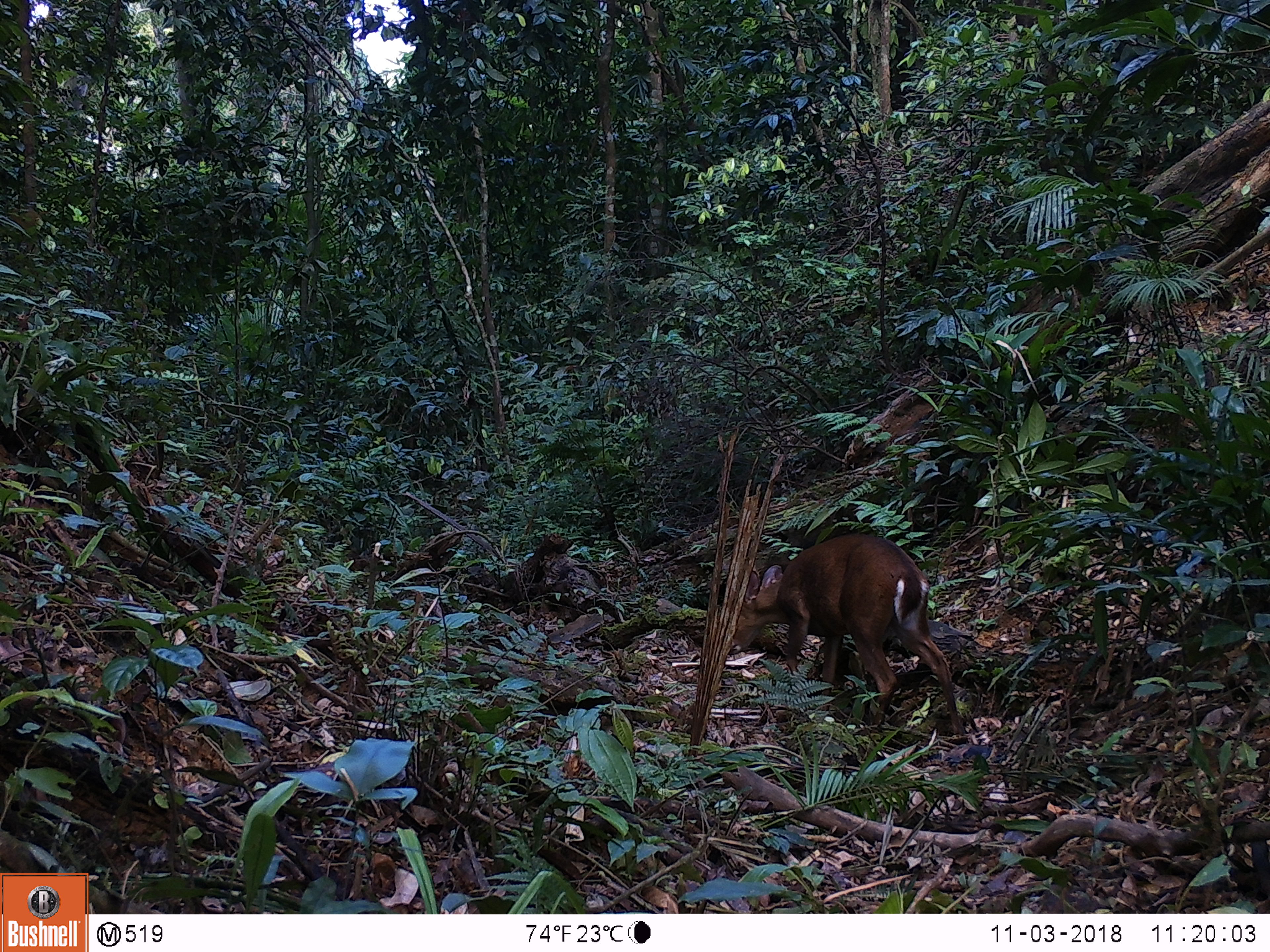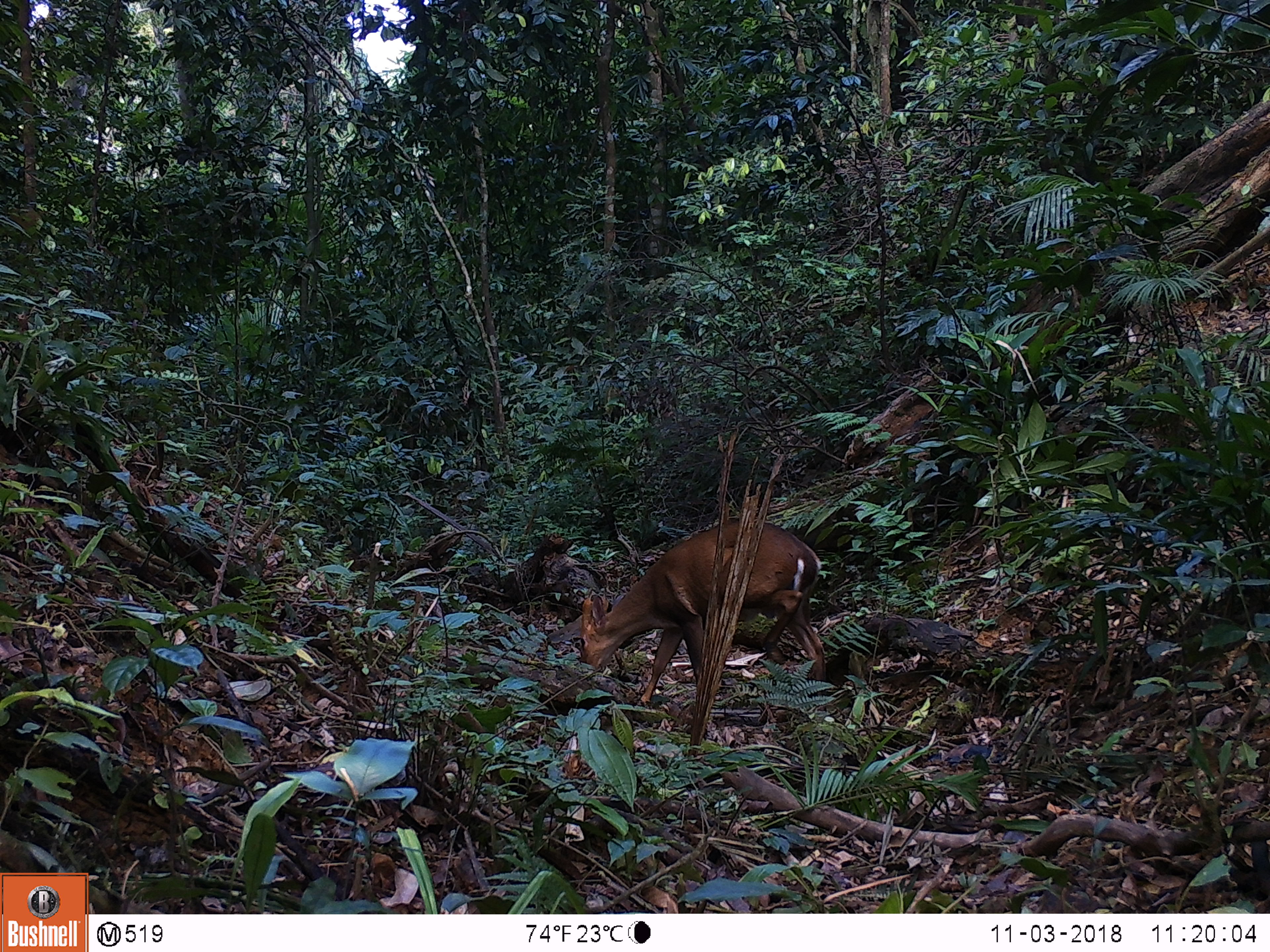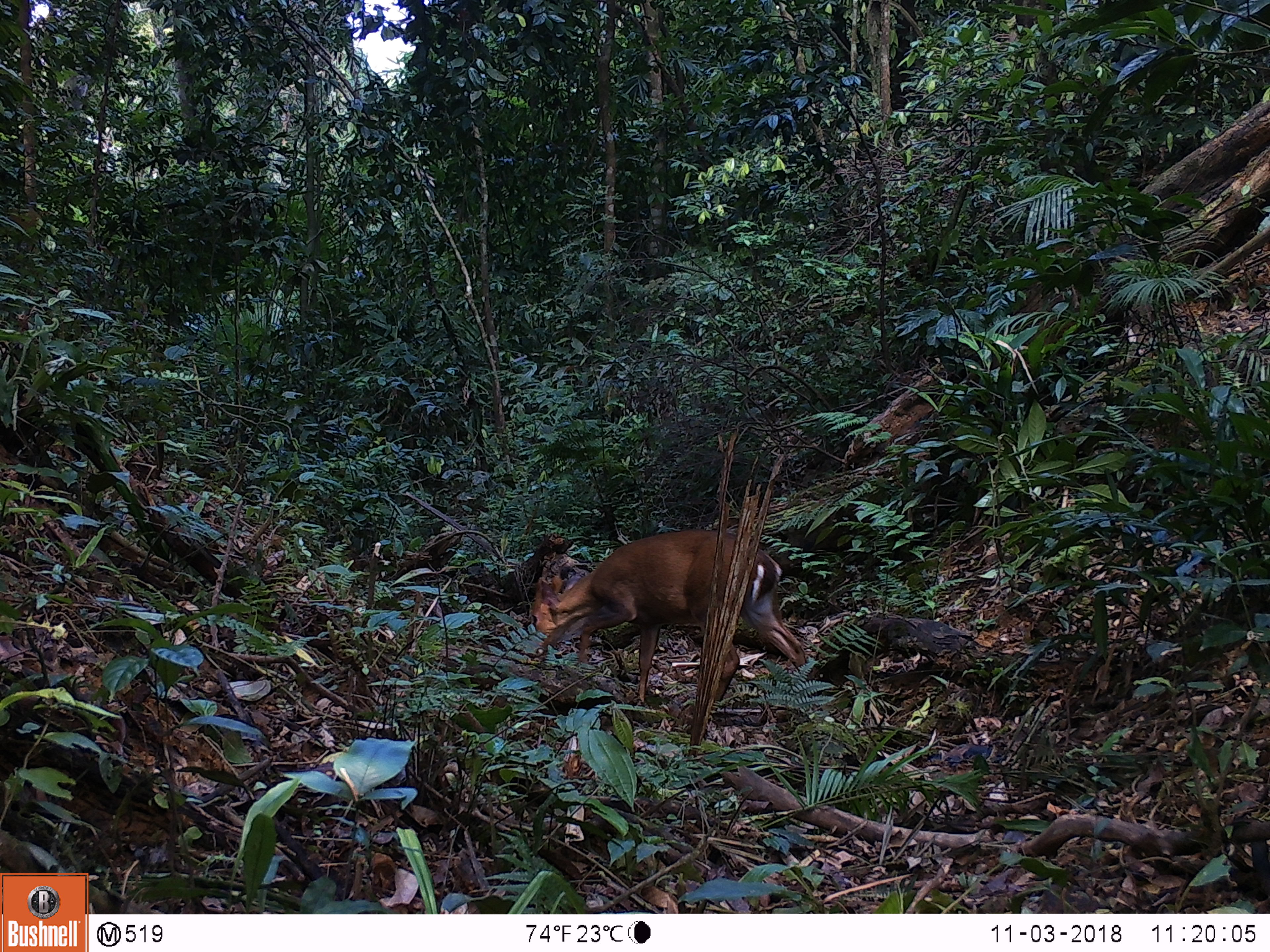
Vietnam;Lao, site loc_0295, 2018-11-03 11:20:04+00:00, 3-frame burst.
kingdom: Animalia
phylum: Chordata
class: Mammalia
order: Artiodactyla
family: Cervidae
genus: Muntiacus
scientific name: Muntiacus vuquangensis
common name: large-antlered muntjac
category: large antlered muntjac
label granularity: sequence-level